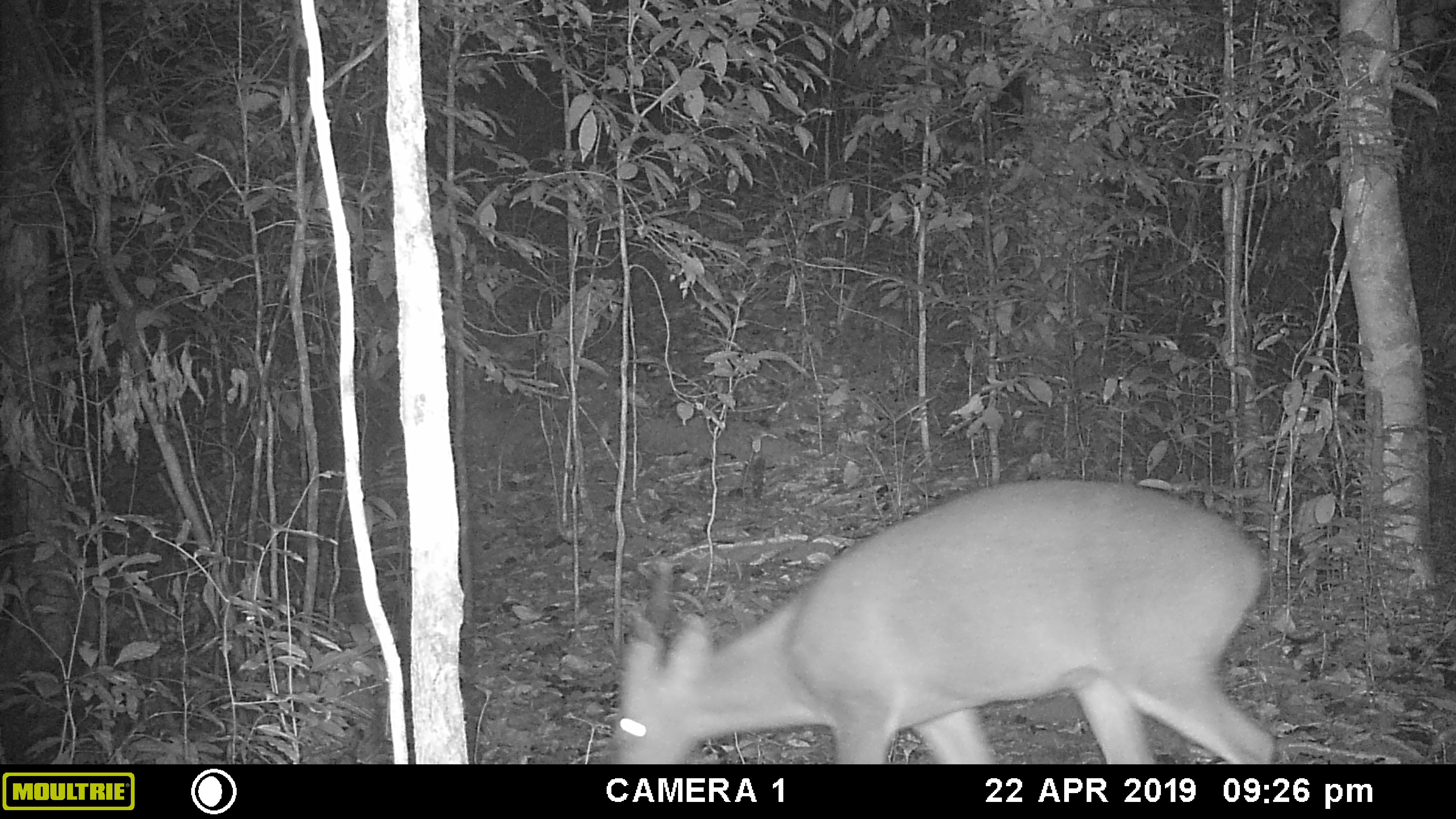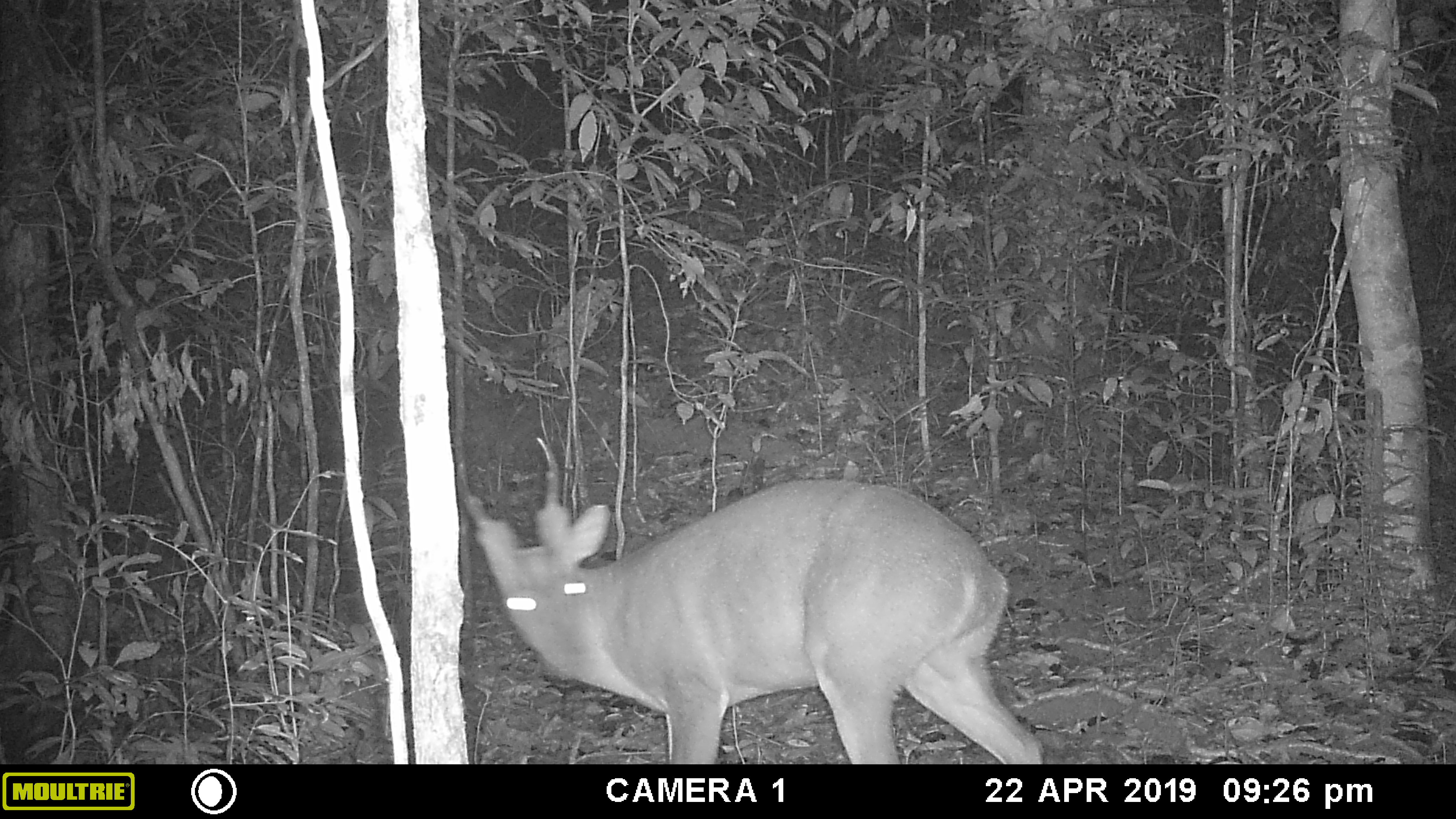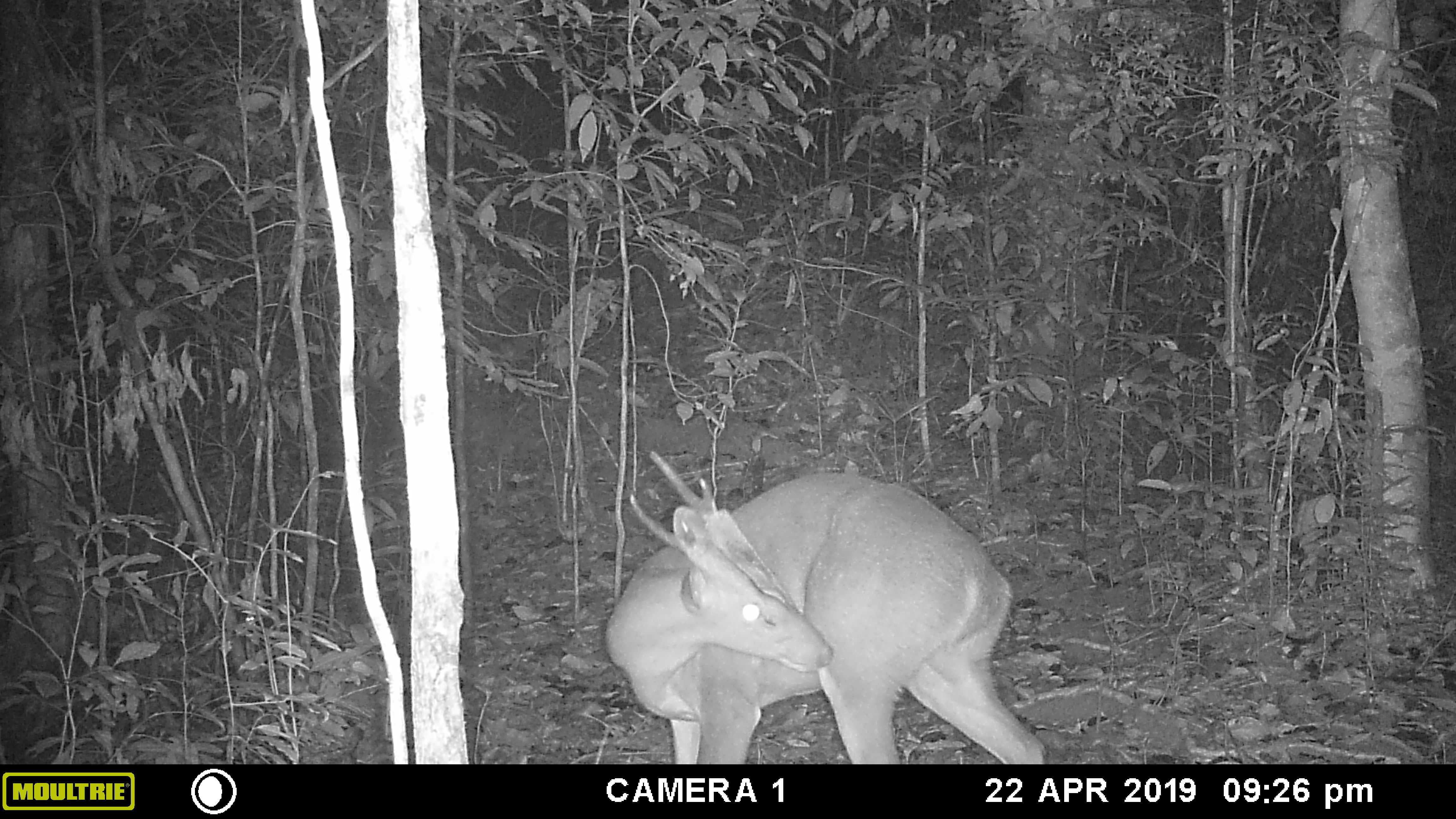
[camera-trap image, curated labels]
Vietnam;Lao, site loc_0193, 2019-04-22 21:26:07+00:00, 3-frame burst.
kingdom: Animalia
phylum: Chordata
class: Mammalia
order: Artiodactyla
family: Cervidae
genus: Muntiacus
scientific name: Muntiacus vuquangensis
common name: large-antlered muntjac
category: large antlered muntjac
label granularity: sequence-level